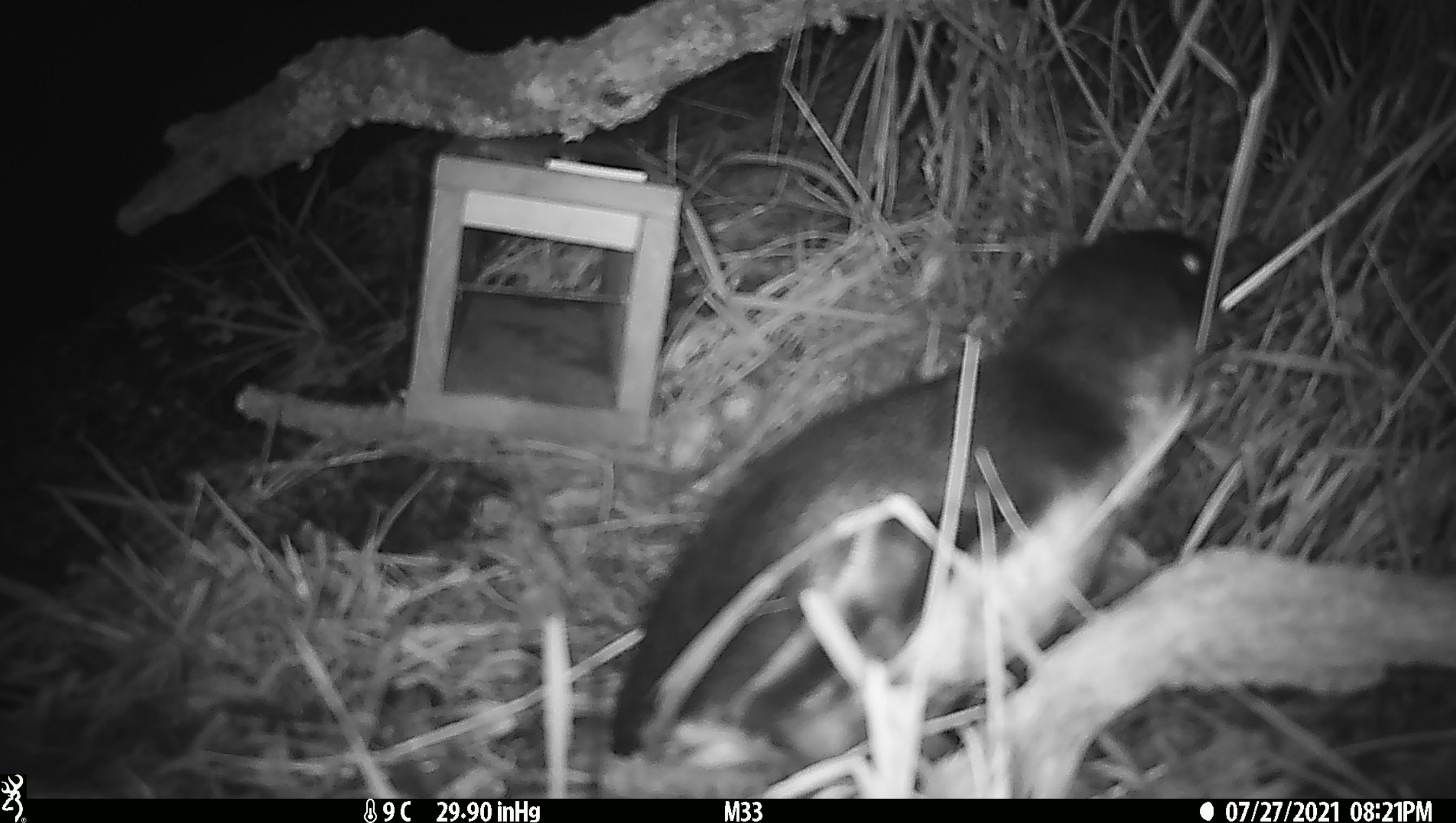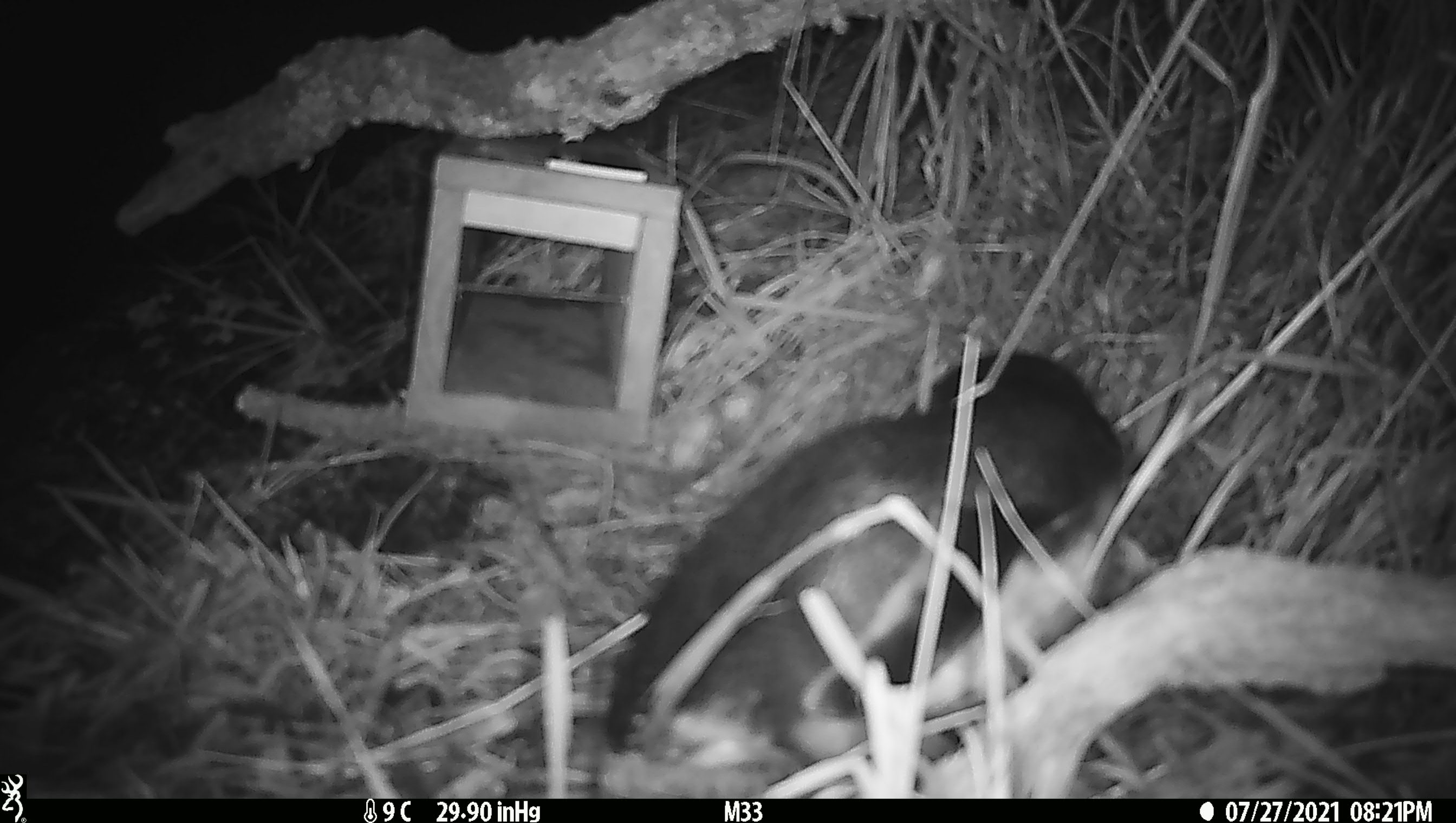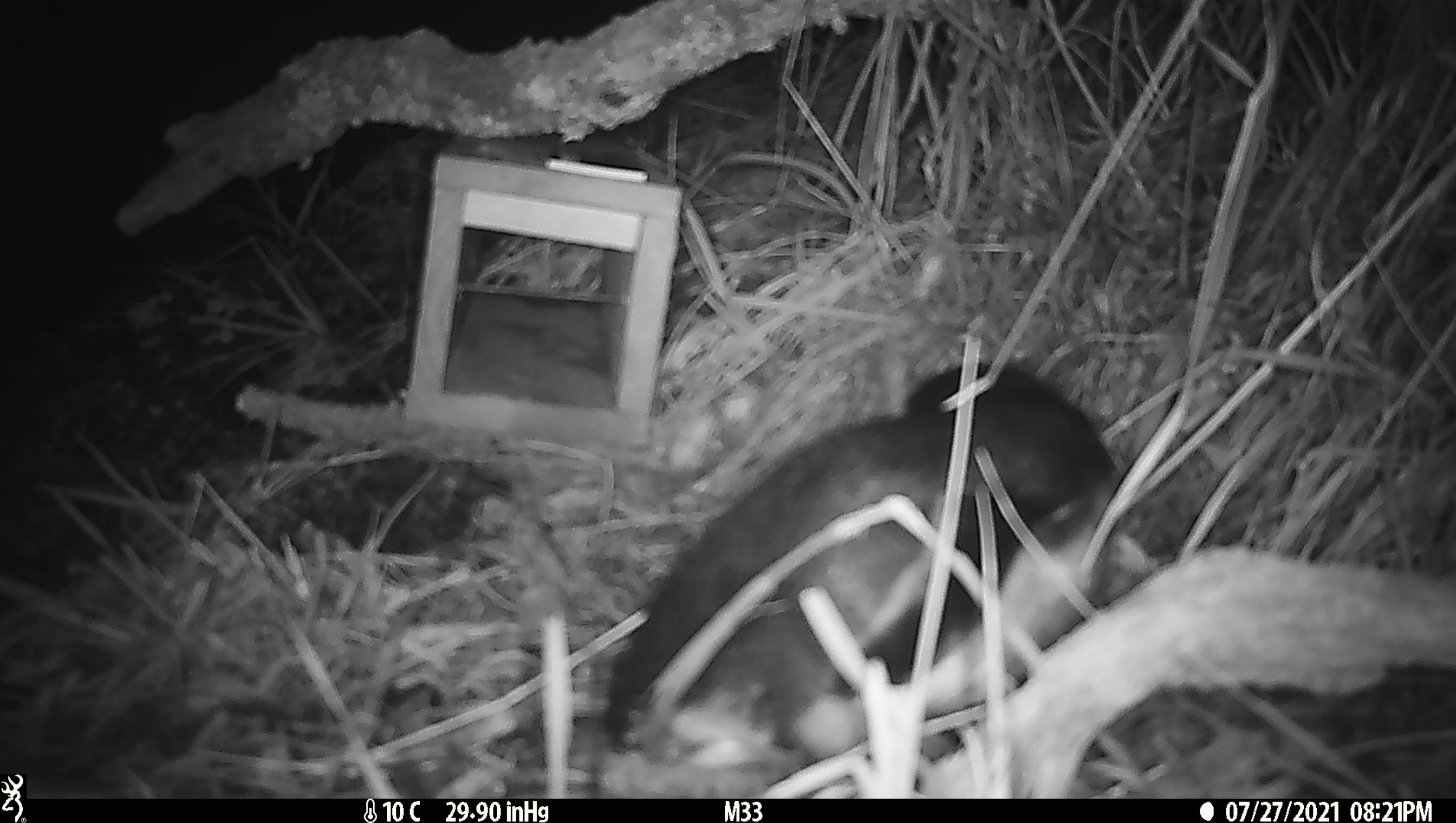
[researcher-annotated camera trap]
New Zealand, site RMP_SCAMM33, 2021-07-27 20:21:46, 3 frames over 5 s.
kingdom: Animalia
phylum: Chordata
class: Aves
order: Sphenisciformes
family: Spheniscidae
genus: Eudyptula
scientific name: Eudyptula minor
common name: little blue penguin